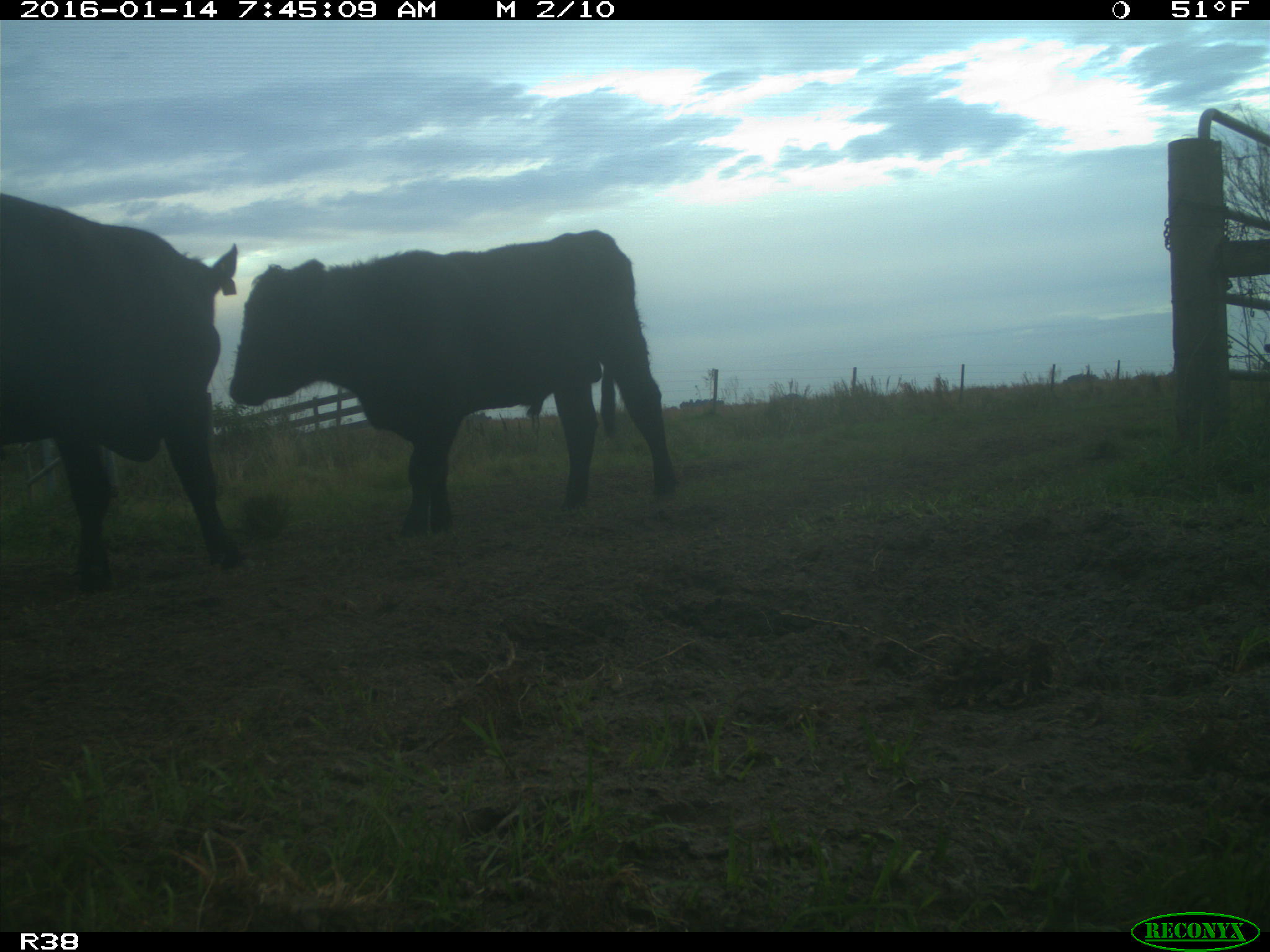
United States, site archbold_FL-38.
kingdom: Animalia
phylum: Chordata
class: Mammalia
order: Artiodactyla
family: Bovidae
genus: Bos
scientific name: Bos taurus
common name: domestic cow